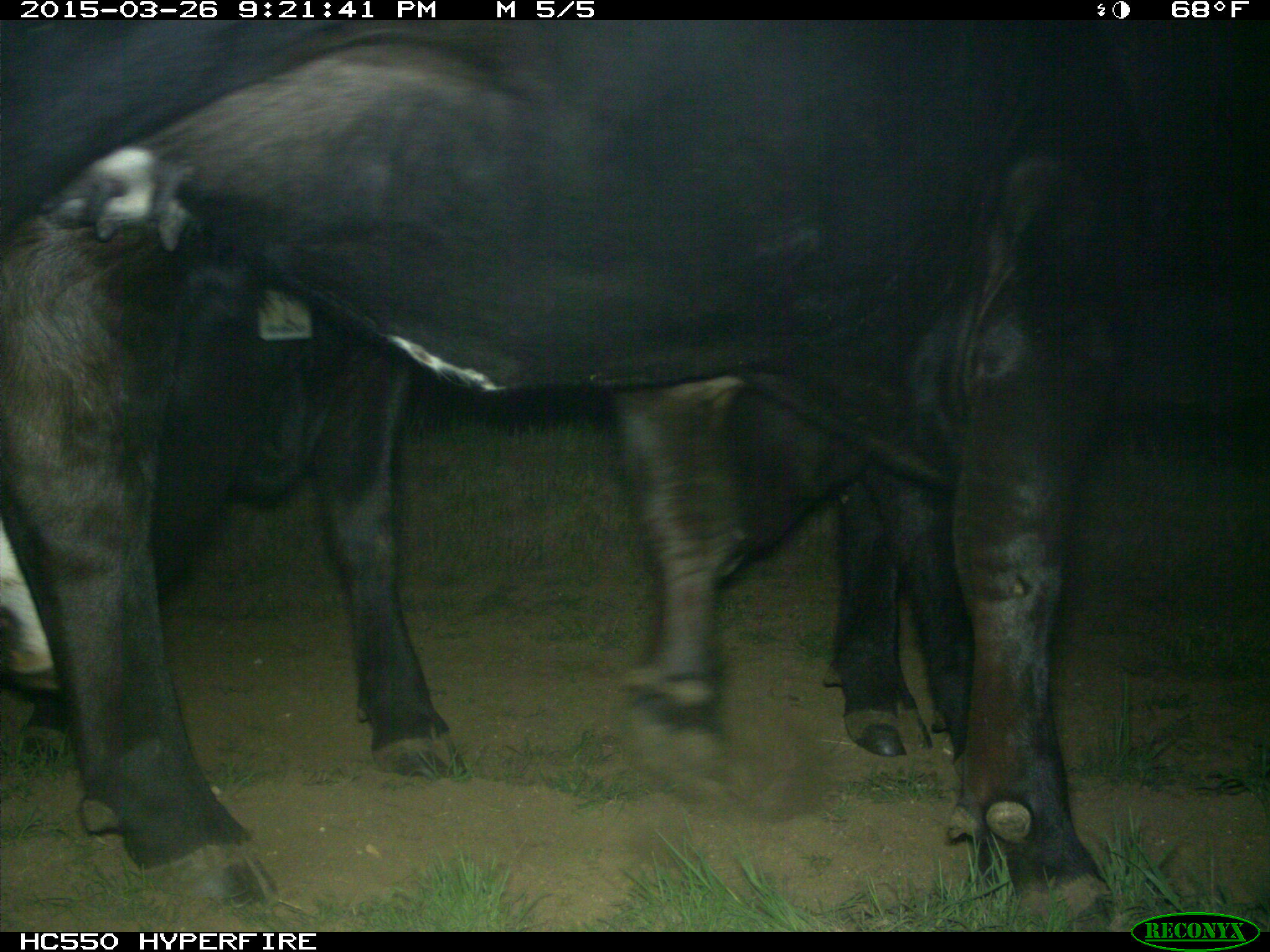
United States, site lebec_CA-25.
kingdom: Animalia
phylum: Chordata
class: Mammalia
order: Artiodactyla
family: Bovidae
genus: Bos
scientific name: Bos taurus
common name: domestic cow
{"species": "Bos taurus (domestic cow)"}